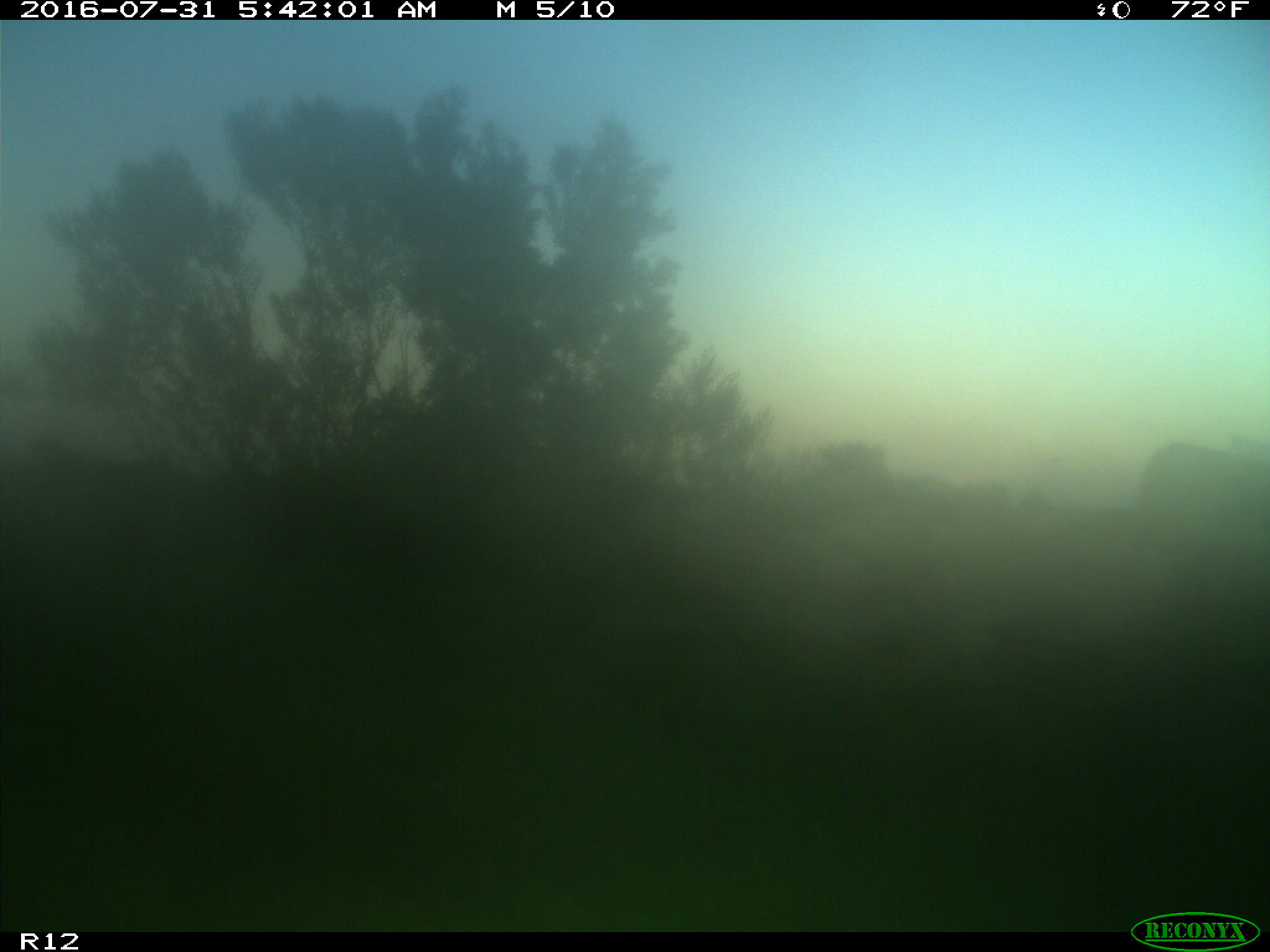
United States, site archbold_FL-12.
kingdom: Animalia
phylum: Chordata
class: Mammalia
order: Artiodactyla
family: Bovidae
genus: Bos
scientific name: Bos taurus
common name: domestic cow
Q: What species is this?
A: Bos taurus (domestic cow).